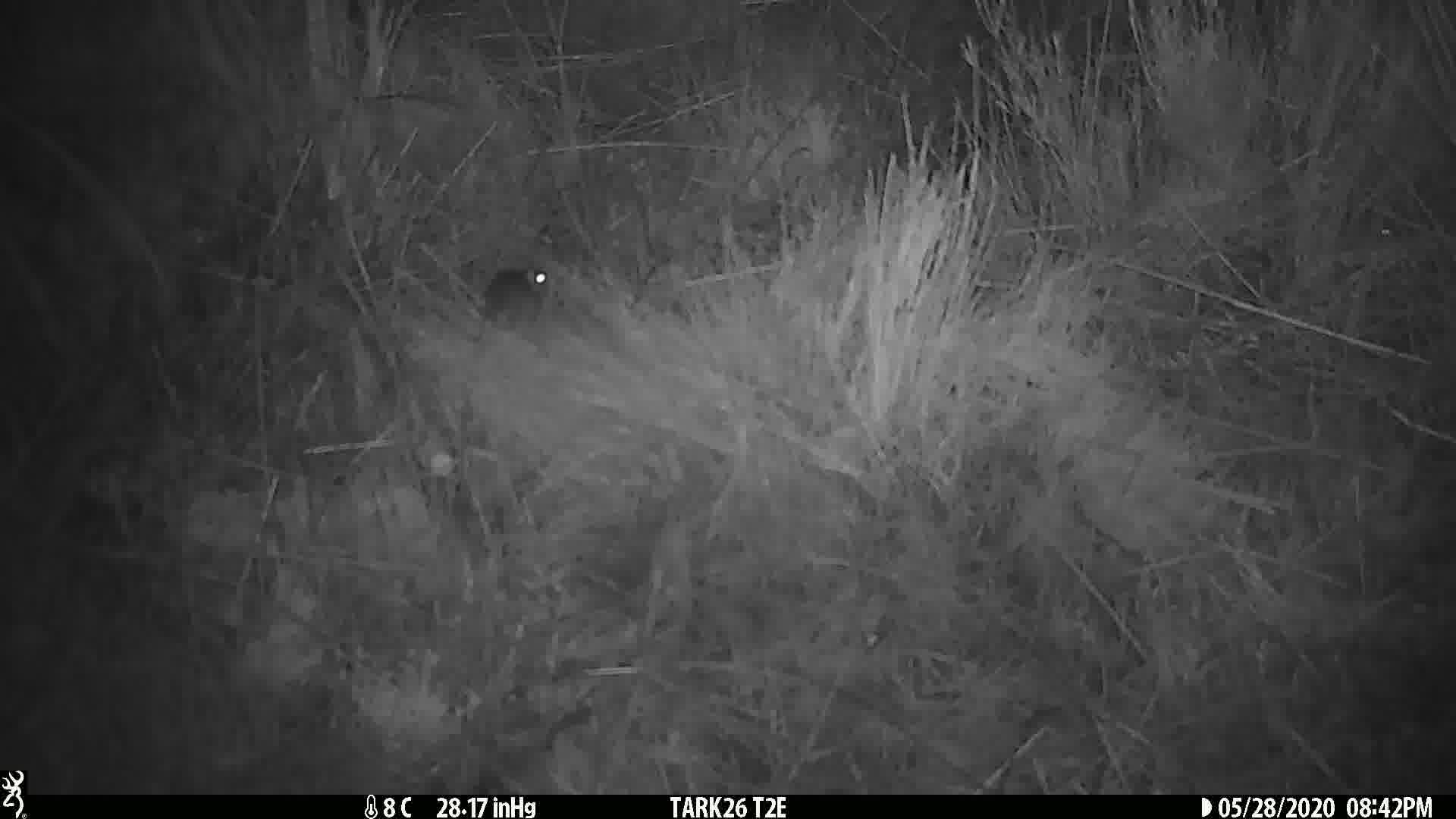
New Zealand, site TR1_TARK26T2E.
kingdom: Animalia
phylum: Chordata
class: Mammalia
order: Rodentia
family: Muridae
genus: Mus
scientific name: Mus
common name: mouse